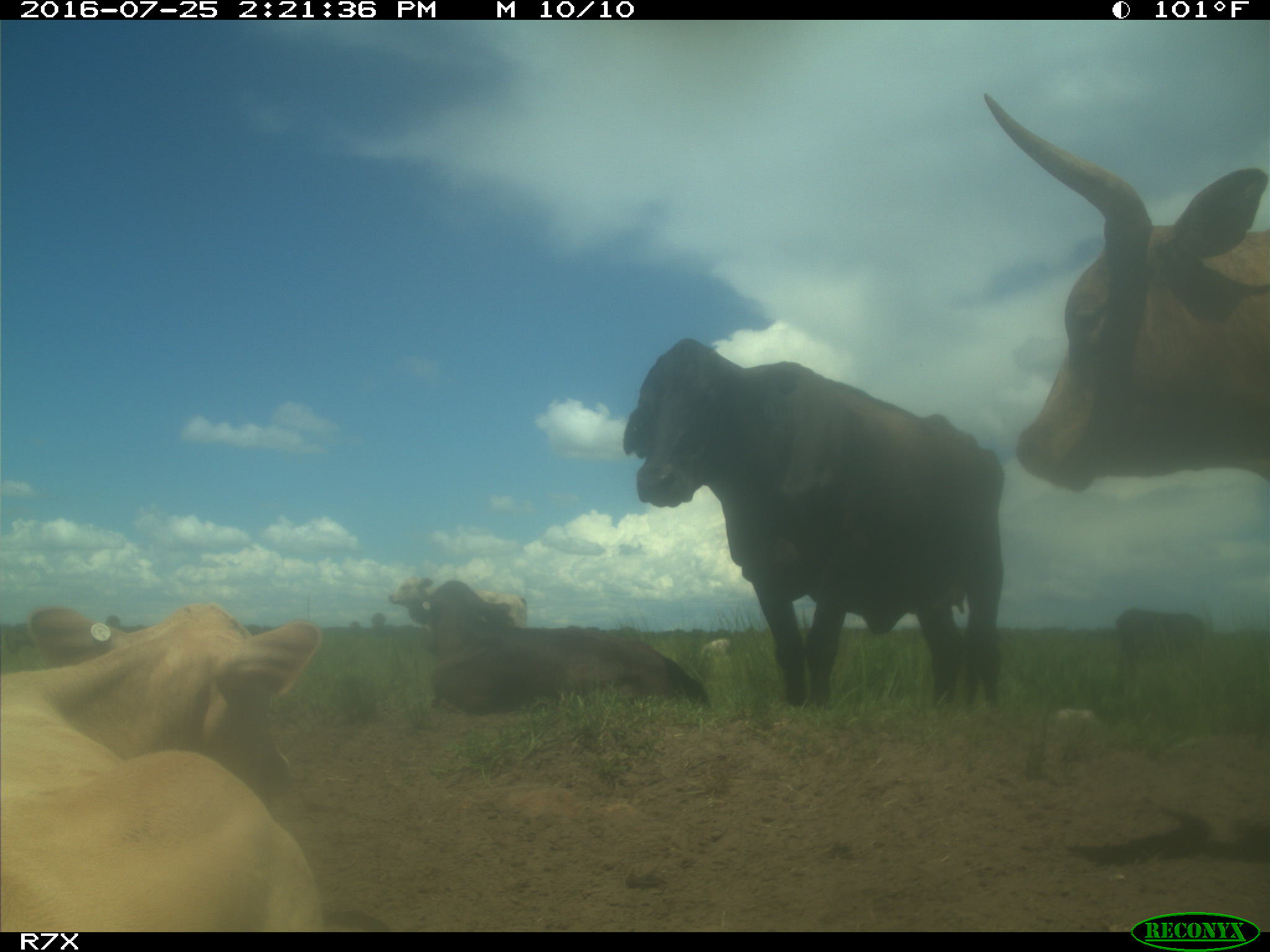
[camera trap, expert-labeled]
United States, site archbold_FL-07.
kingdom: Animalia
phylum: Chordata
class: Mammalia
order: Artiodactyla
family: Bovidae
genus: Bos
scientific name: Bos taurus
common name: domestic cow